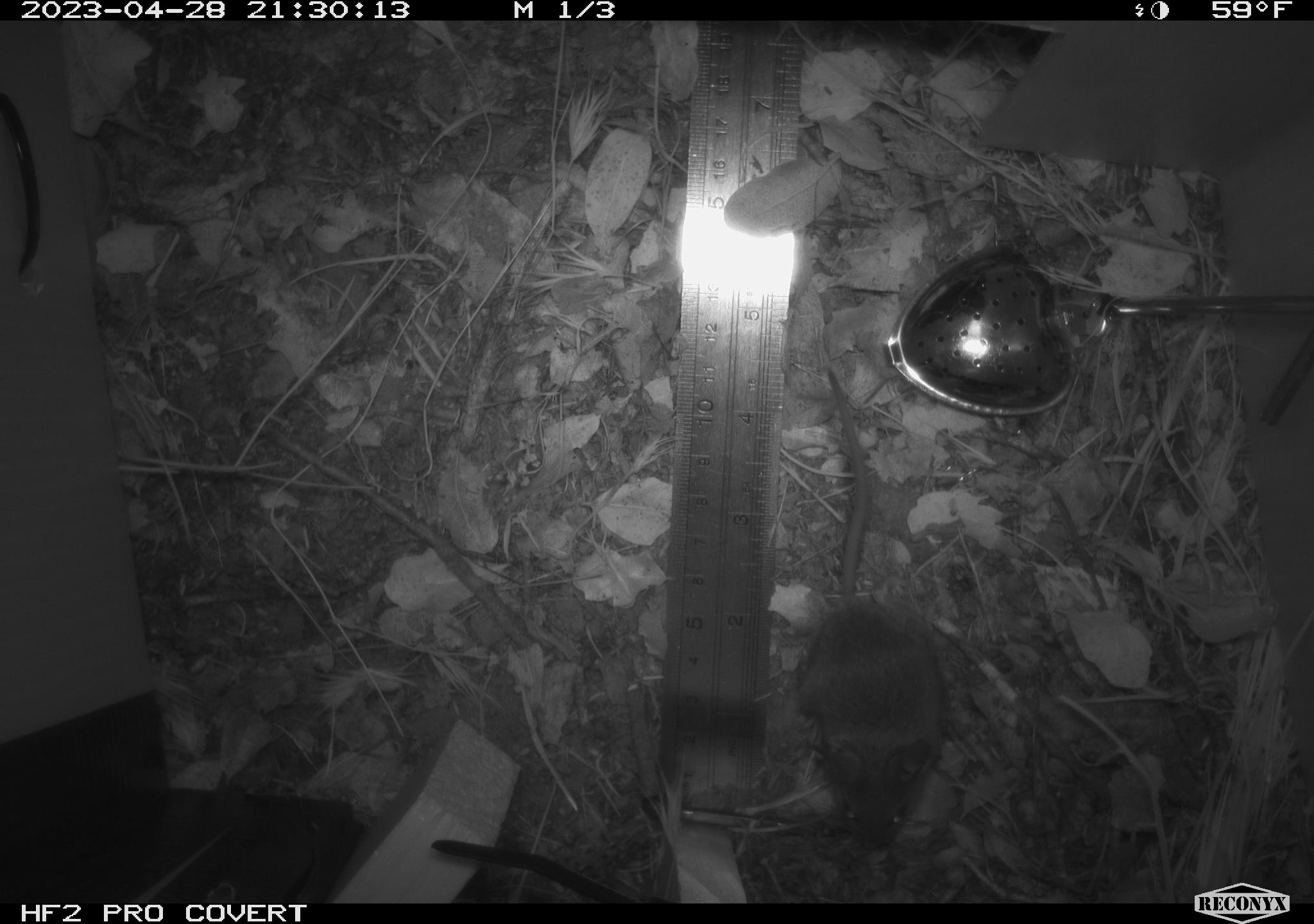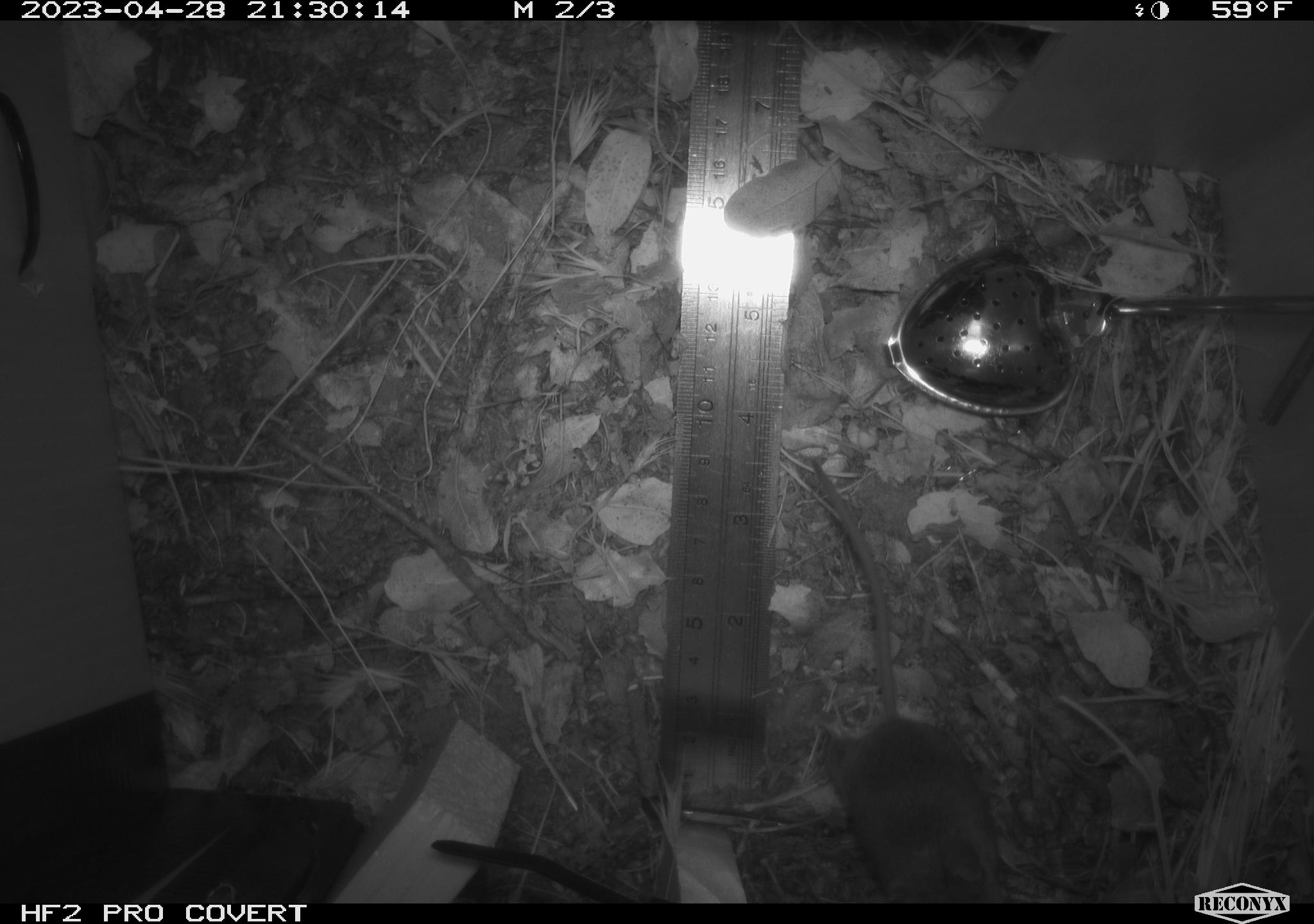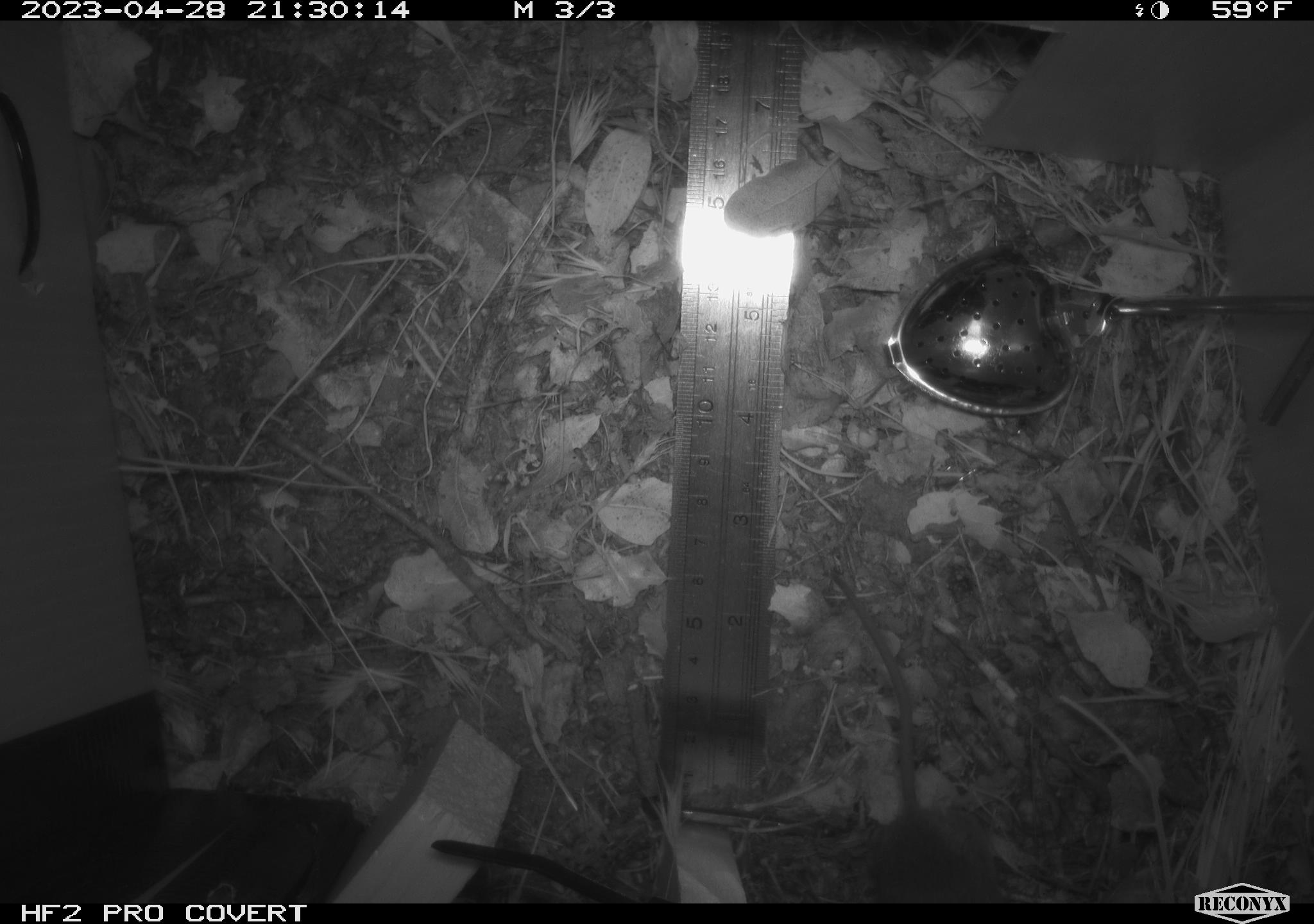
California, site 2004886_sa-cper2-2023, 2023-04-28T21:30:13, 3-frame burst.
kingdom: Animalia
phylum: Chordata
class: Mammalia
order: Rodentia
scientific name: Rodentia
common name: mouse species